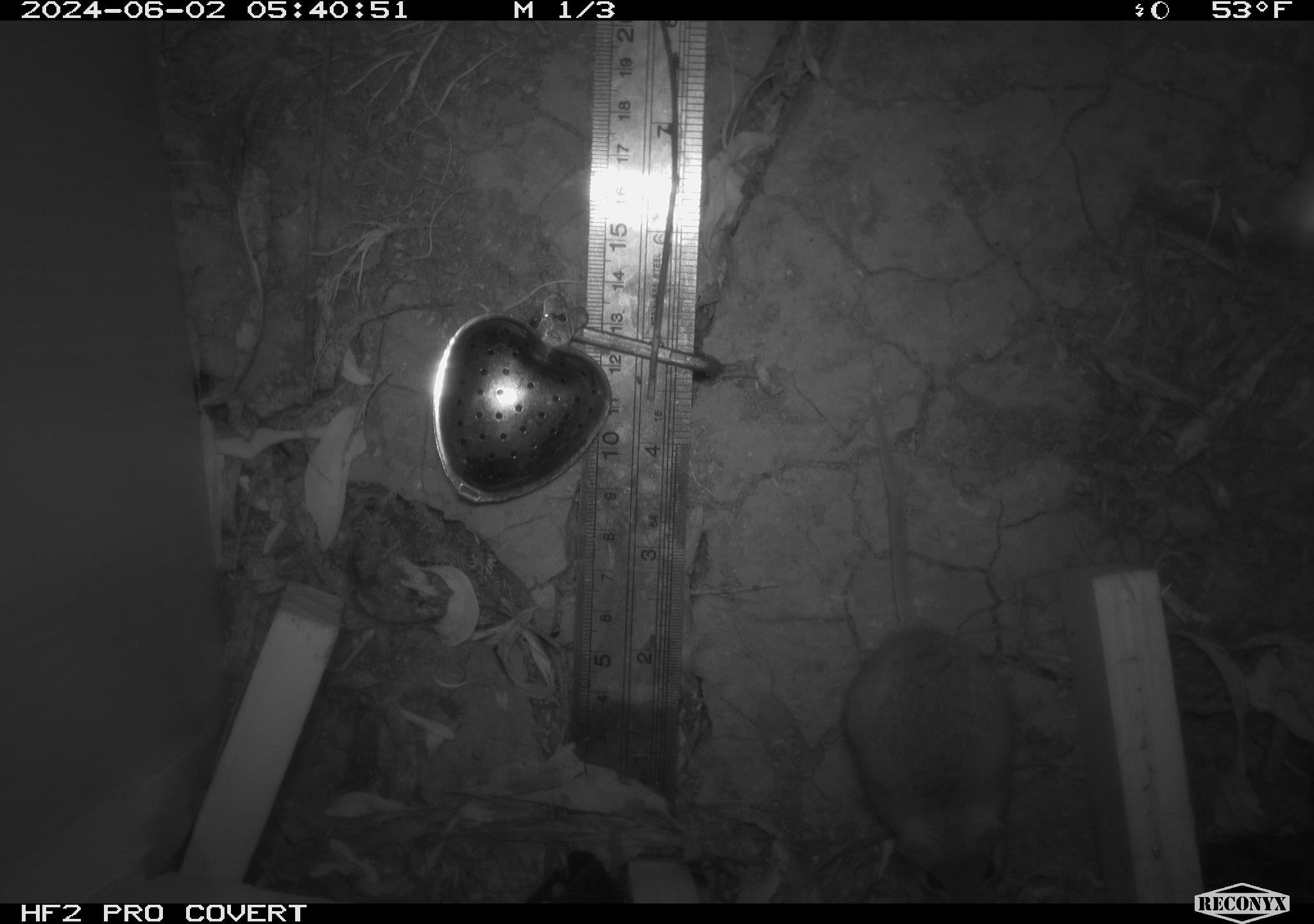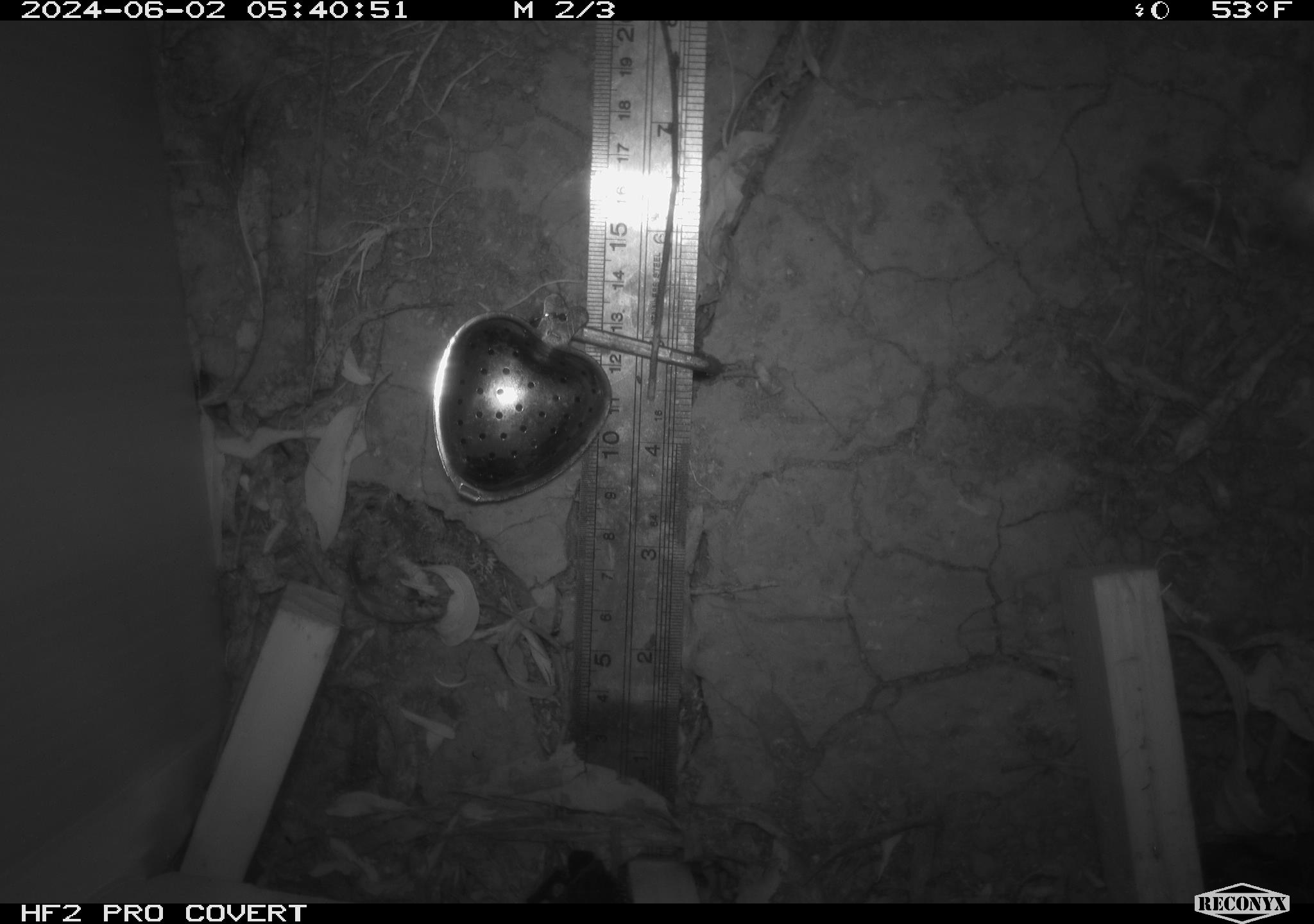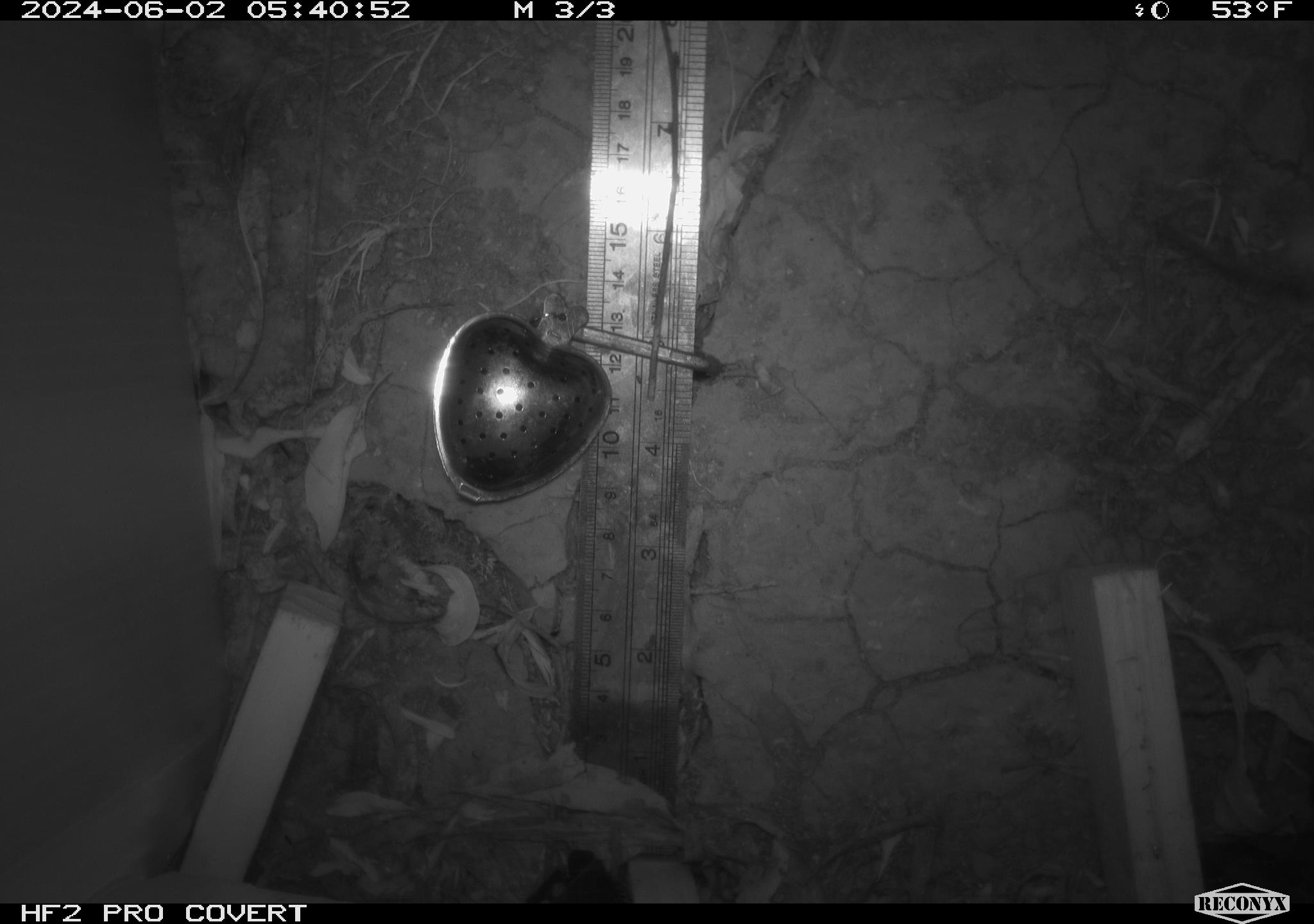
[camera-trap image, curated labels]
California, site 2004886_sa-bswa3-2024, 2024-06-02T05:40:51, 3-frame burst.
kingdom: Animalia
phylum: Chordata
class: Mammalia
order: Rodentia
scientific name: Rodentia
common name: mouse species